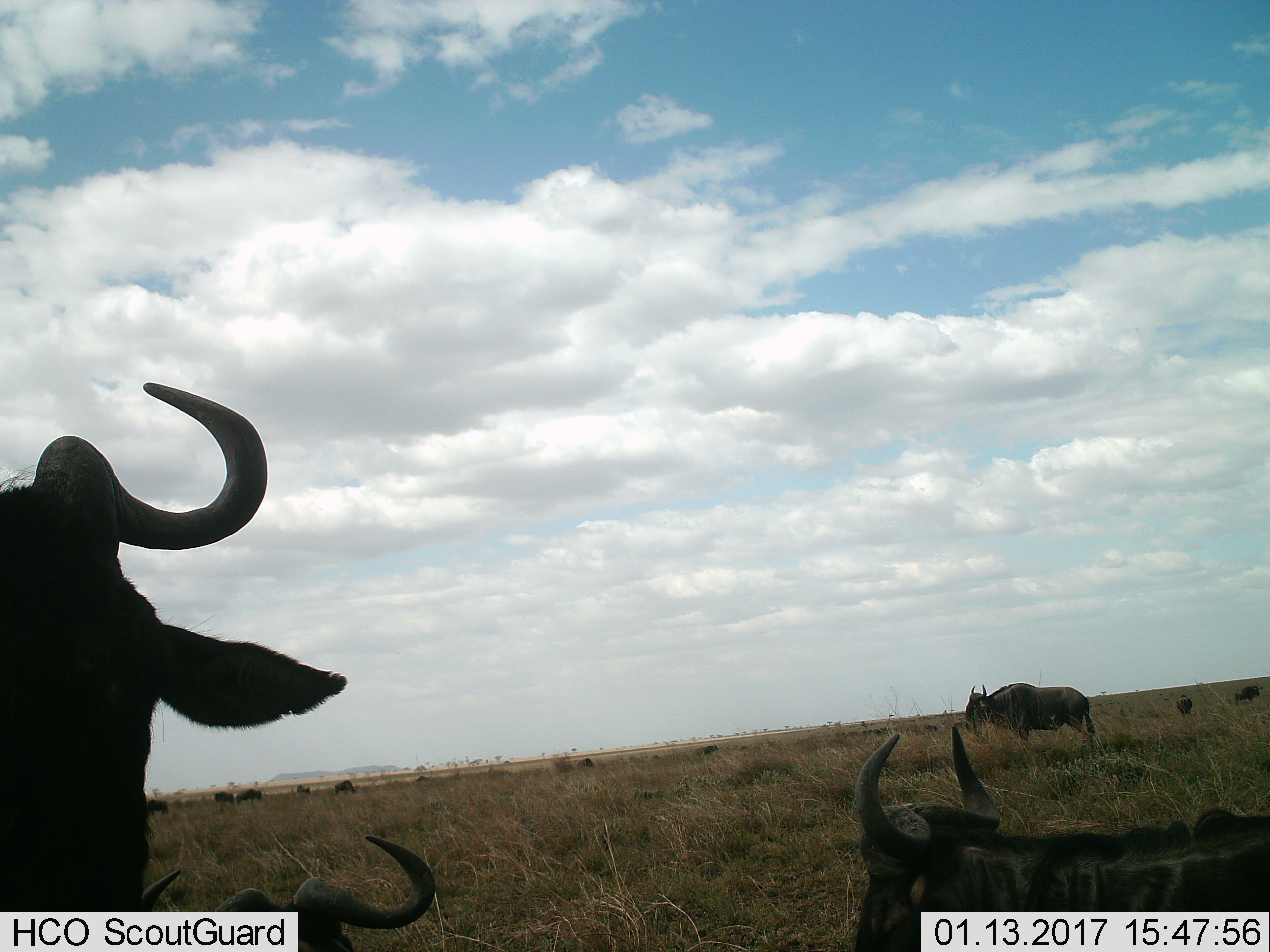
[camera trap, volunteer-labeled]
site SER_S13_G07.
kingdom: Animalia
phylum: Chordata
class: Mammalia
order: Artiodactyla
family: Bovidae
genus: Connochaetes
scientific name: Connochaetes taurinus taurinus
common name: blue wildebeest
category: wildebeestblue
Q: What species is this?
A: Wildebeestblue (blue wildebeest) (Connochaetes taurinus taurinus).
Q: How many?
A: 11-50.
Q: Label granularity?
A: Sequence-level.